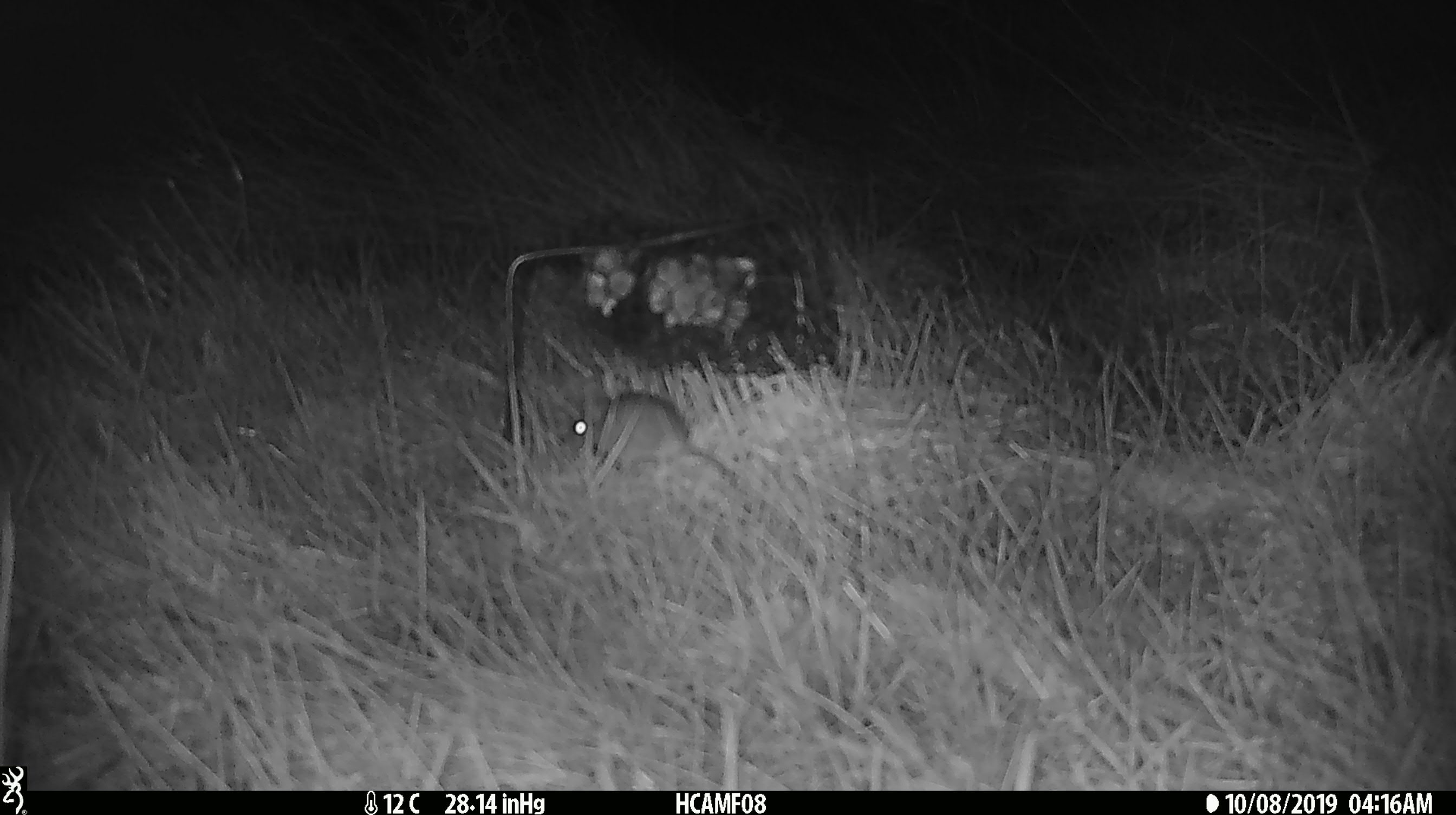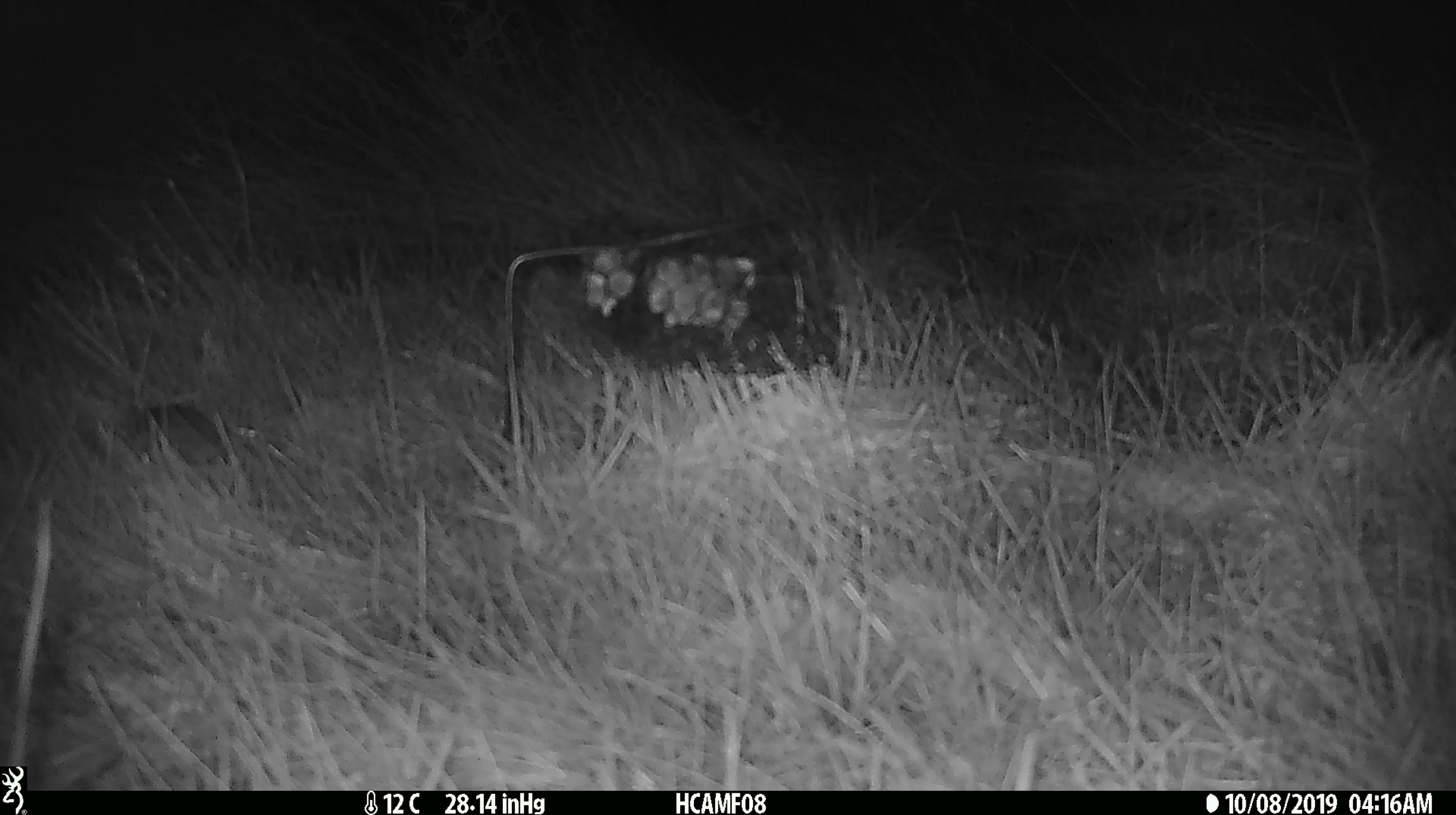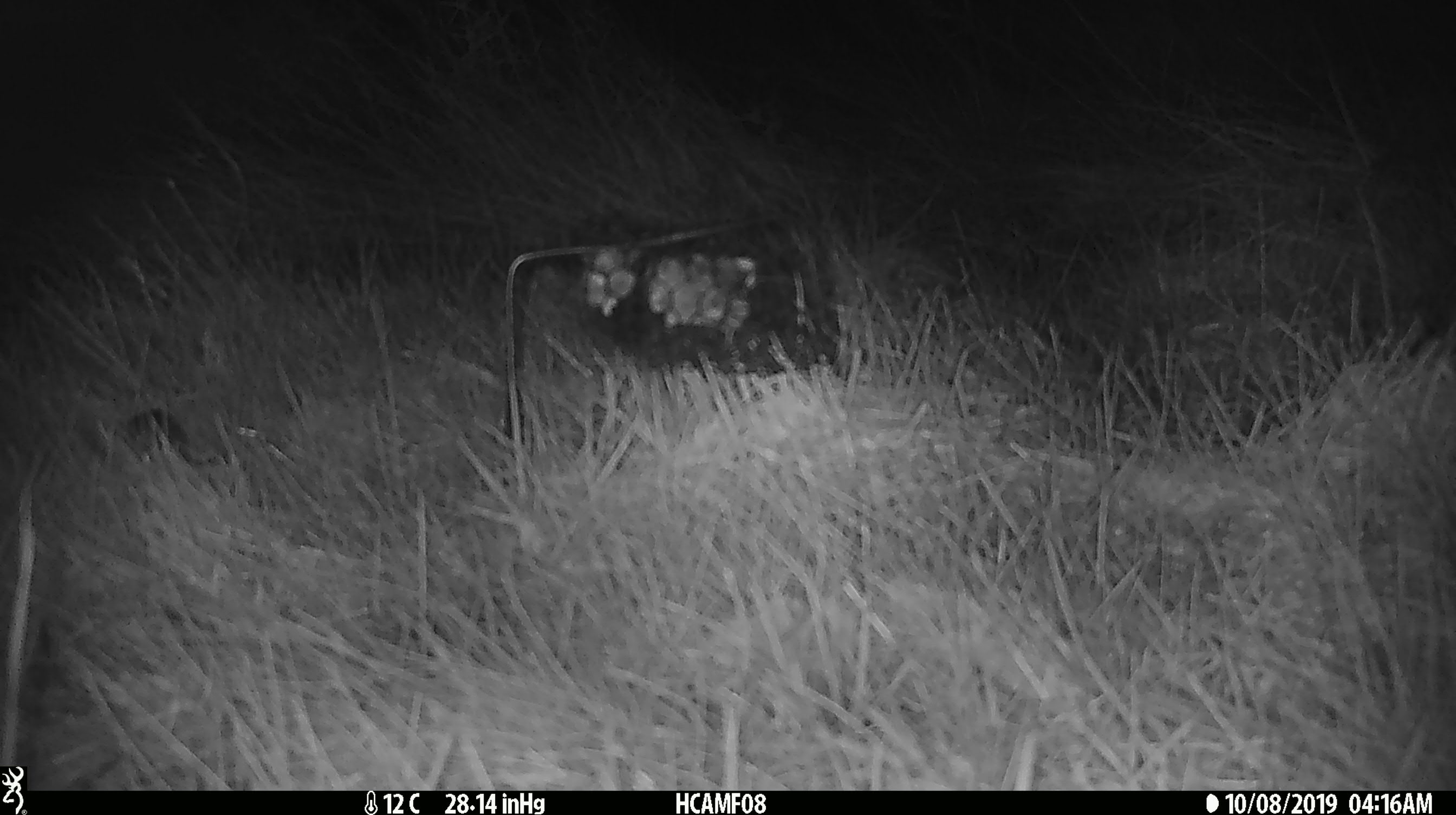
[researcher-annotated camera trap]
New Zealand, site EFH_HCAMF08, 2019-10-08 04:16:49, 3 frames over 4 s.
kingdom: Animalia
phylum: Chordata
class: Mammalia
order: Rodentia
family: Muridae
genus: Mus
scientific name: Mus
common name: mouse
Mouse (Mus).